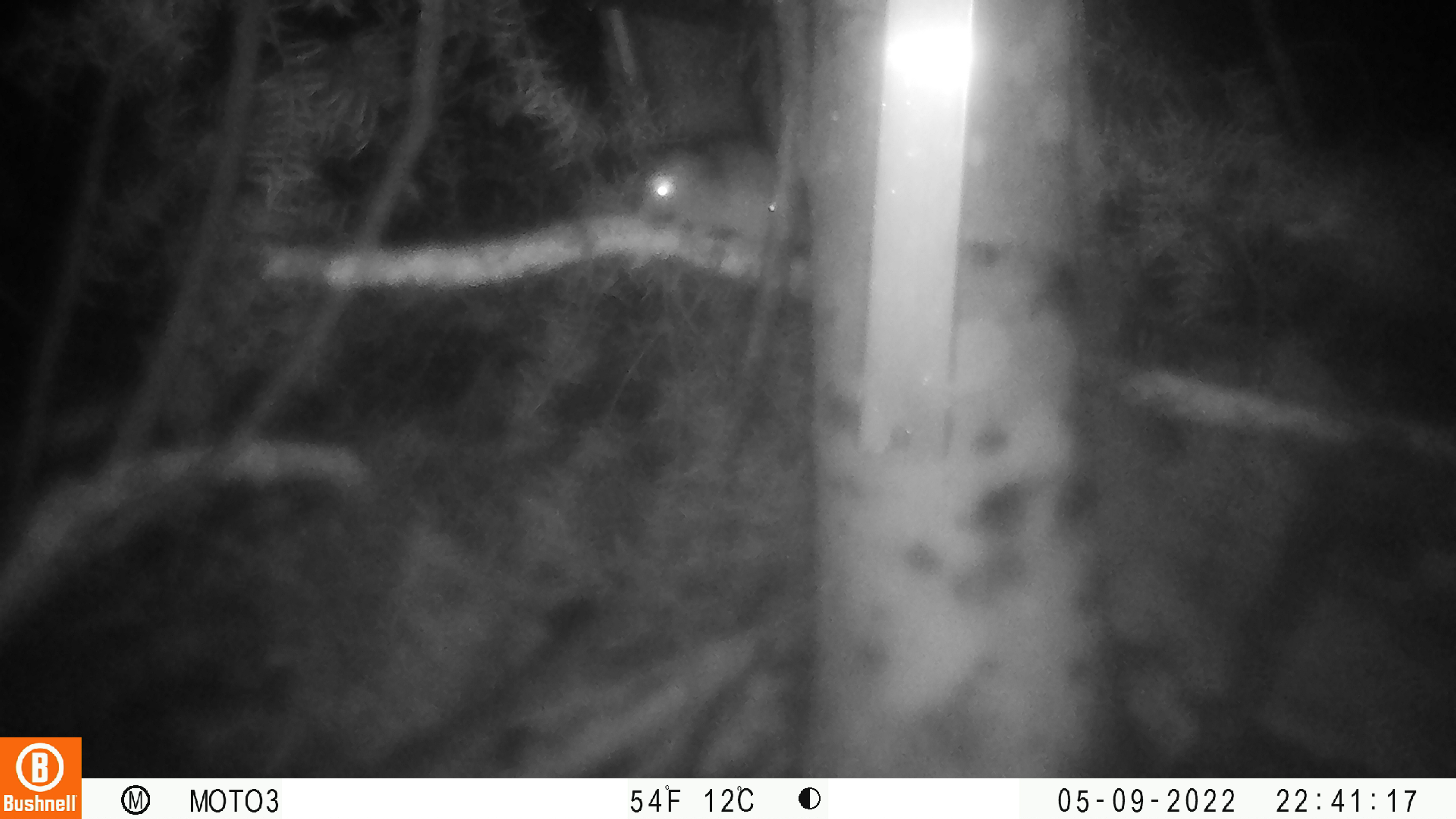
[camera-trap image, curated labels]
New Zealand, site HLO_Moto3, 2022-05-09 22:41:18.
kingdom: Animalia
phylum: Chordata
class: Mammalia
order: Rodentia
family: Muridae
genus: Rattus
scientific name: Rattus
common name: rat